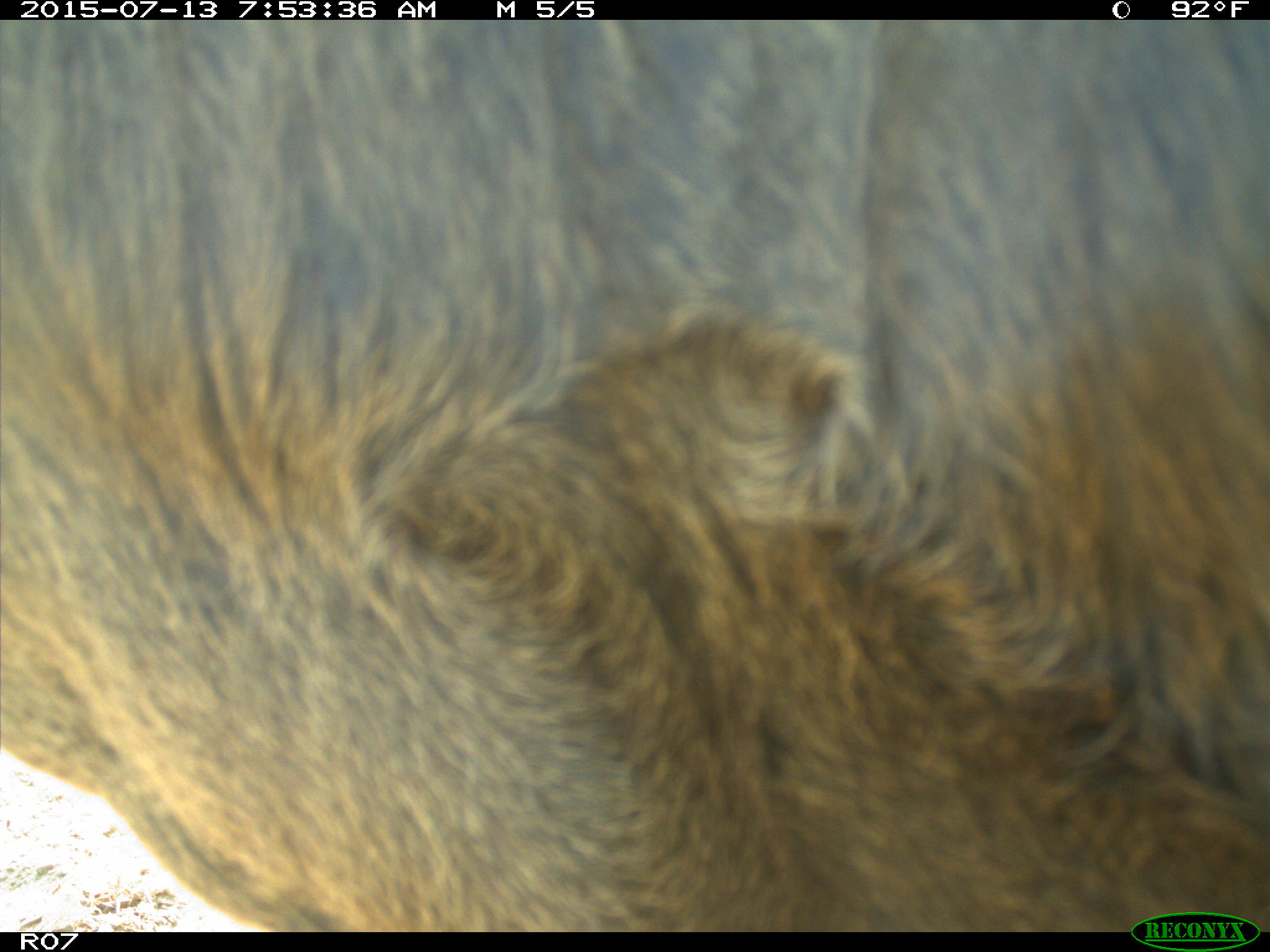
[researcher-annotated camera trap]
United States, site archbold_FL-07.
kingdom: Animalia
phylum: Chordata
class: Mammalia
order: Artiodactyla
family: Bovidae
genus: Bos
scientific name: Bos taurus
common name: domestic cow